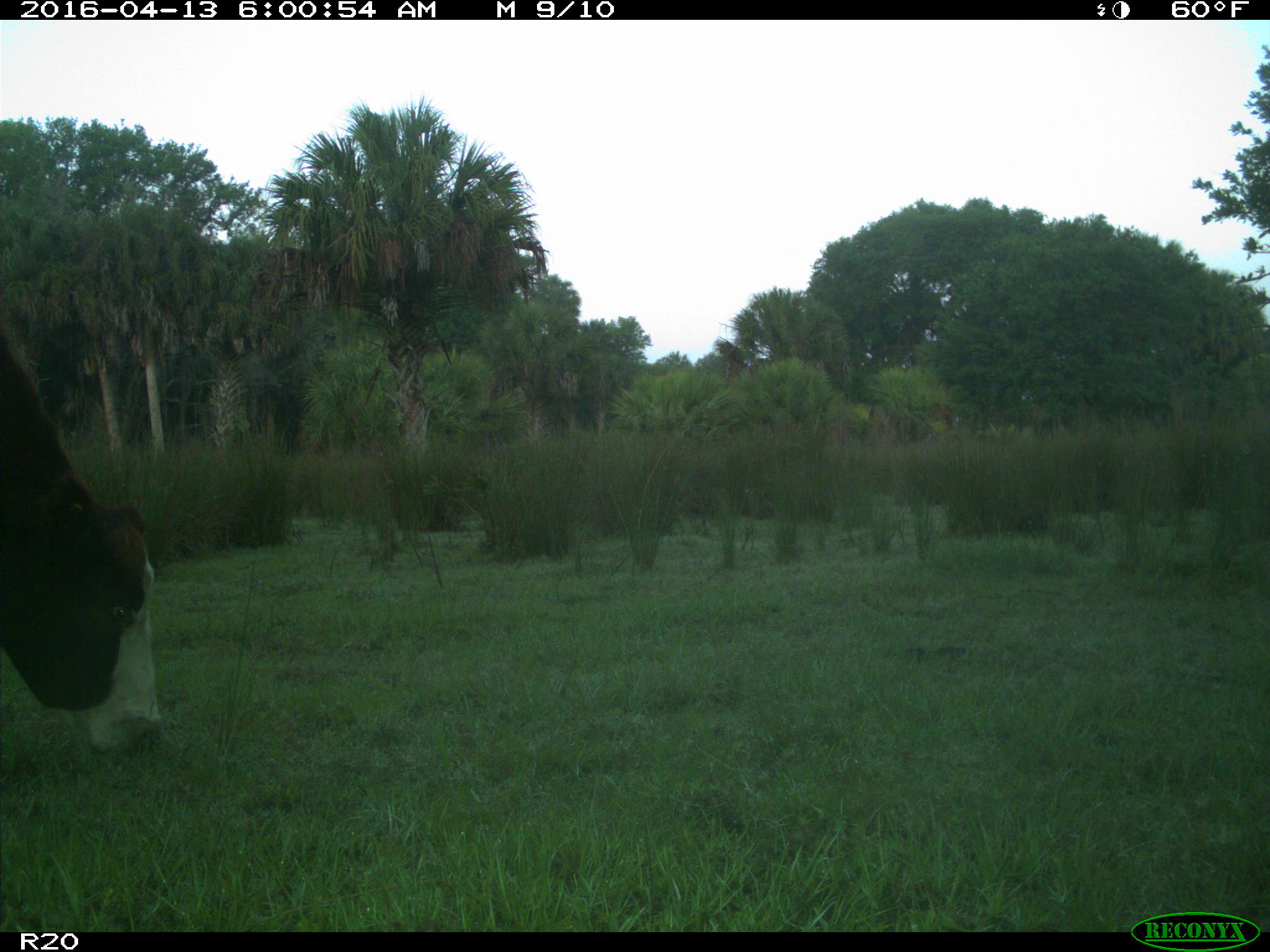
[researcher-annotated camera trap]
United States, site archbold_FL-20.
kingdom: Animalia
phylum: Chordata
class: Mammalia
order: Artiodactyla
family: Bovidae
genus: Bos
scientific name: Bos taurus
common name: domestic cow